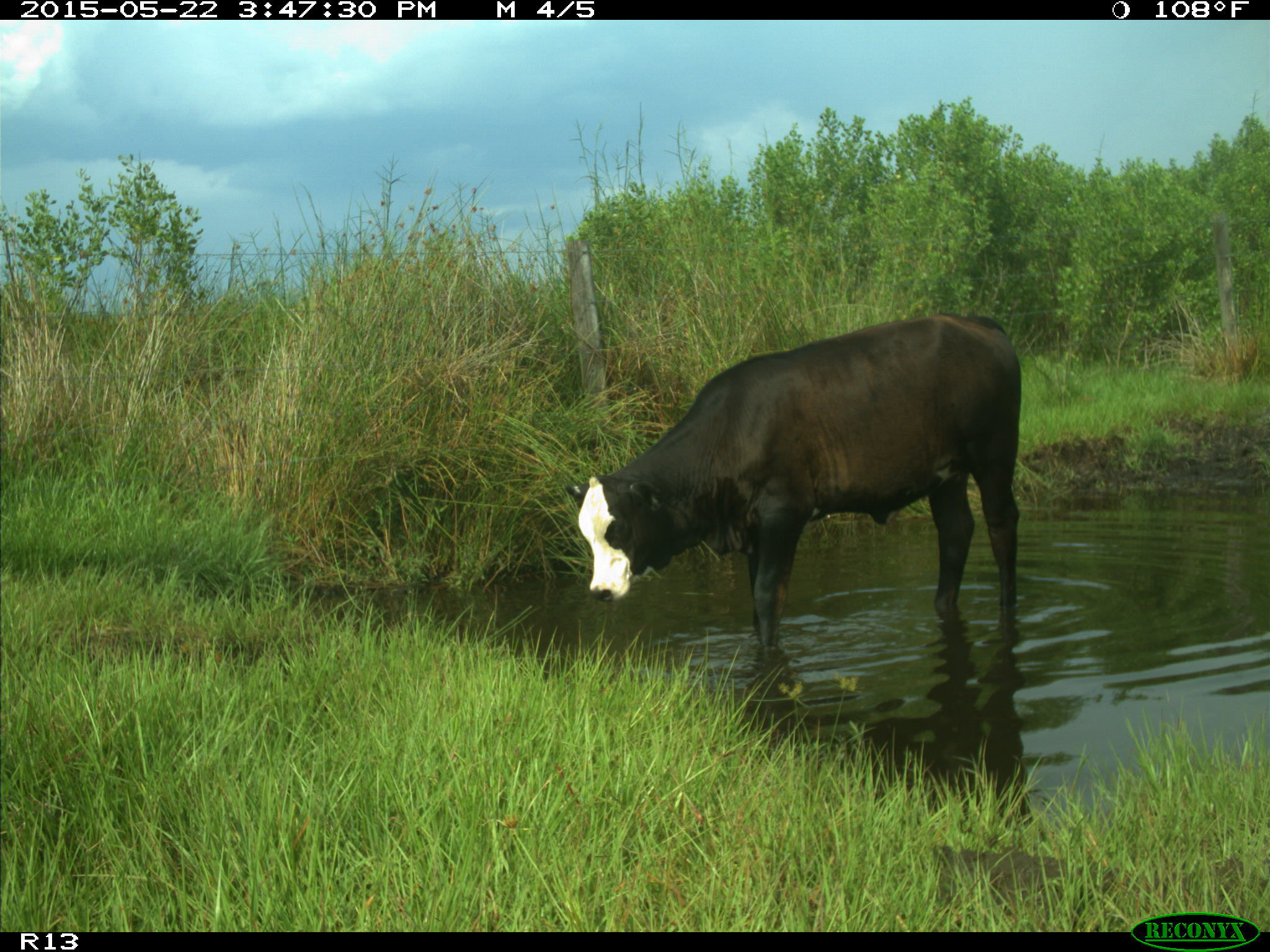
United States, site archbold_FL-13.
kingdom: Animalia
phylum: Chordata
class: Mammalia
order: Artiodactyla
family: Bovidae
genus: Bos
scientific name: Bos taurus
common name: domestic cow